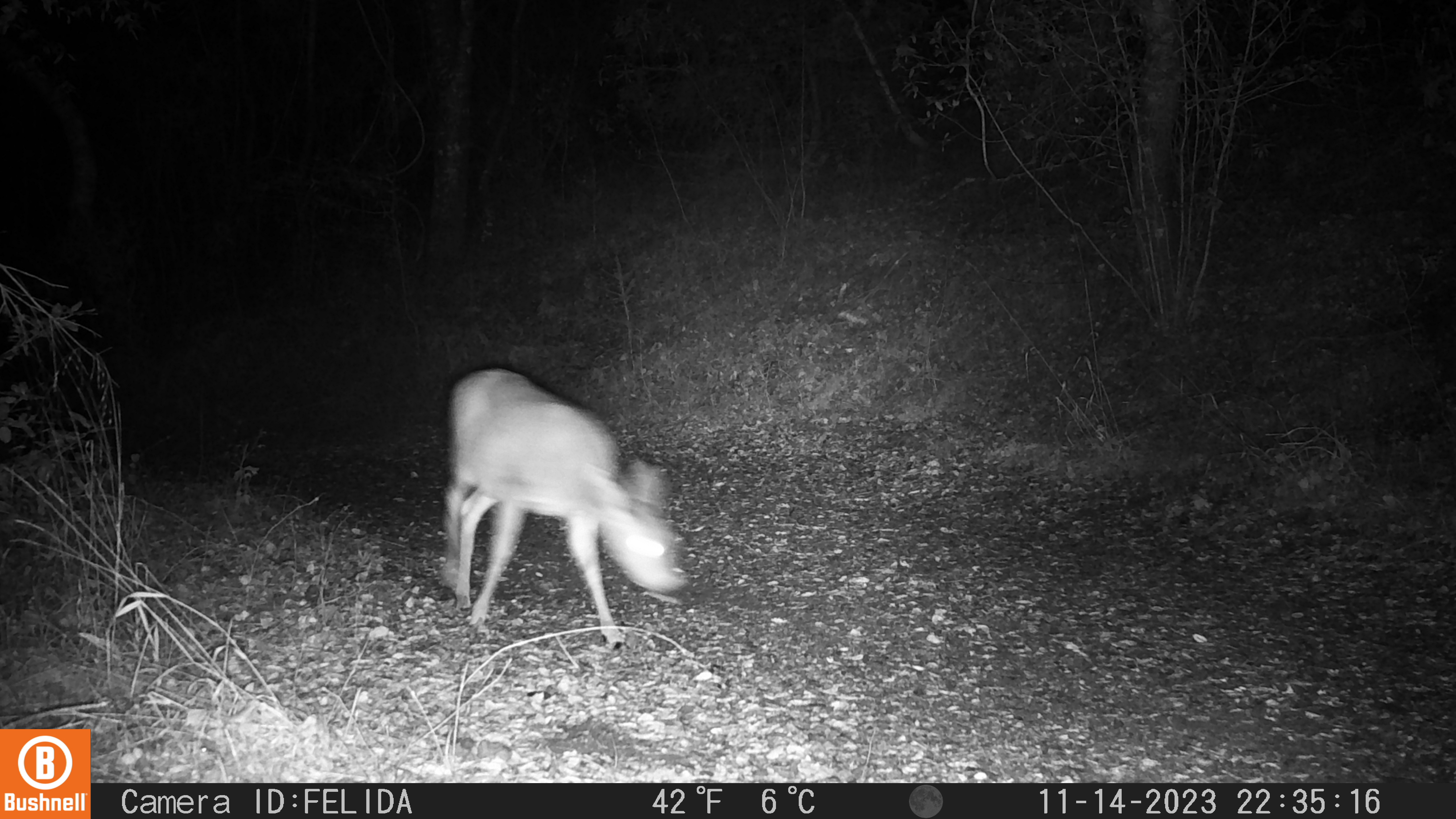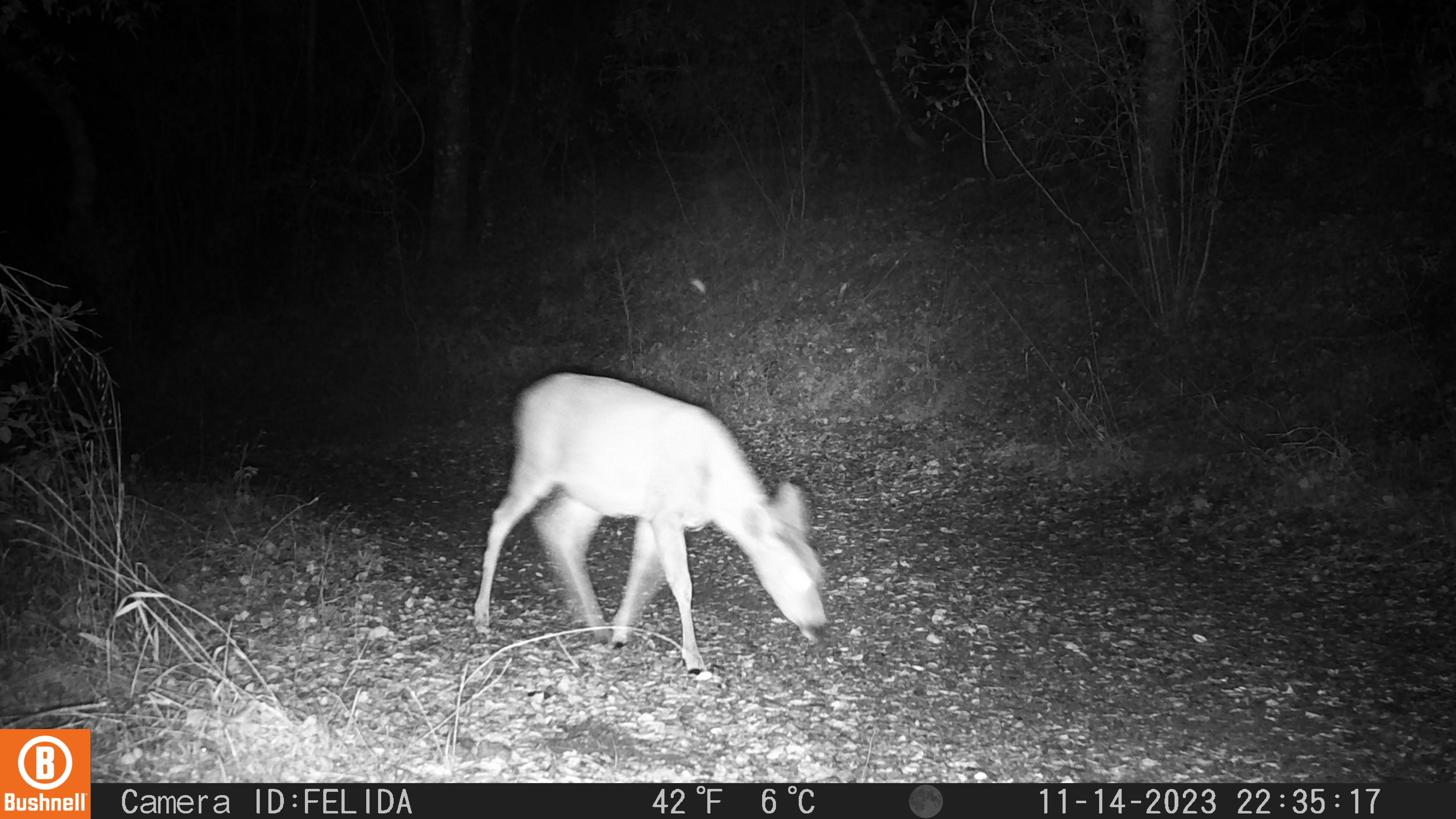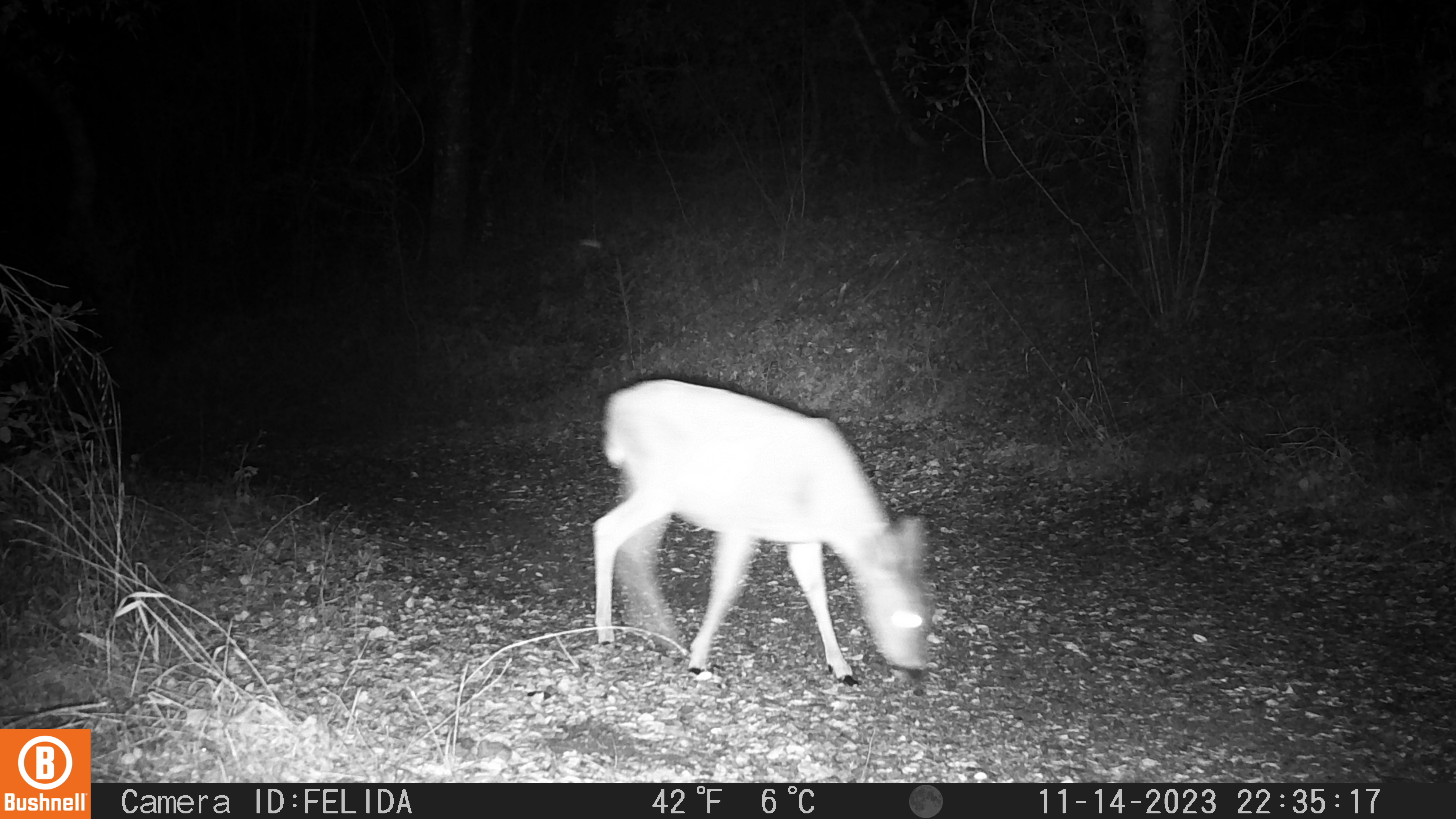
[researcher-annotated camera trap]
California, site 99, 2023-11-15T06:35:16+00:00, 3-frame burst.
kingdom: Animalia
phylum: Chordata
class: Mammalia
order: Artiodactyla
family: Cervidae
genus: Odocoileus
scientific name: Odocoileus hemionus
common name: mule deer